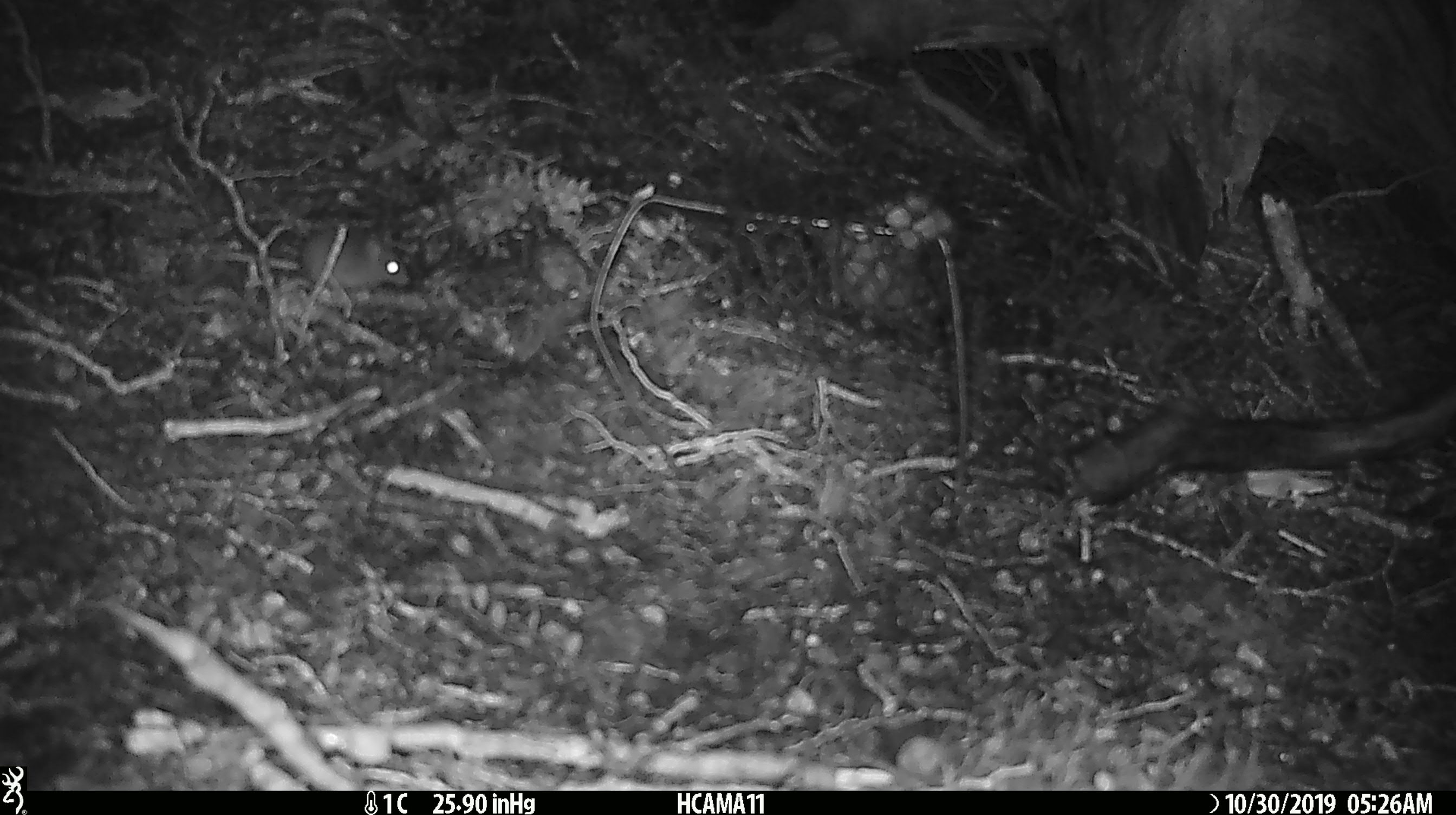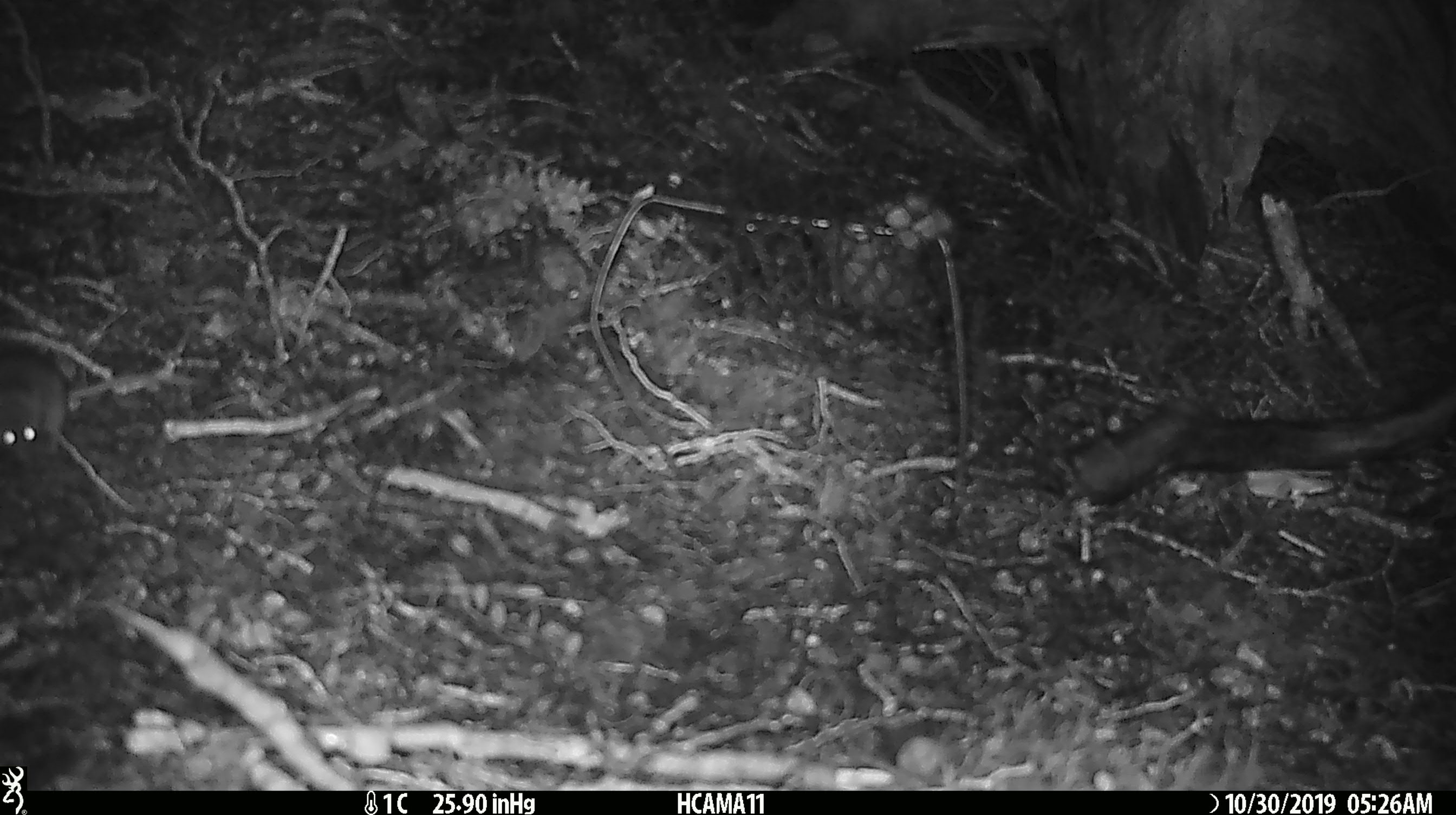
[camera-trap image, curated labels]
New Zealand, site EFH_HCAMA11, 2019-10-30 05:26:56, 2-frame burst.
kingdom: Animalia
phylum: Chordata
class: Mammalia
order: Rodentia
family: Muridae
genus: Mus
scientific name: Mus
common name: mouse